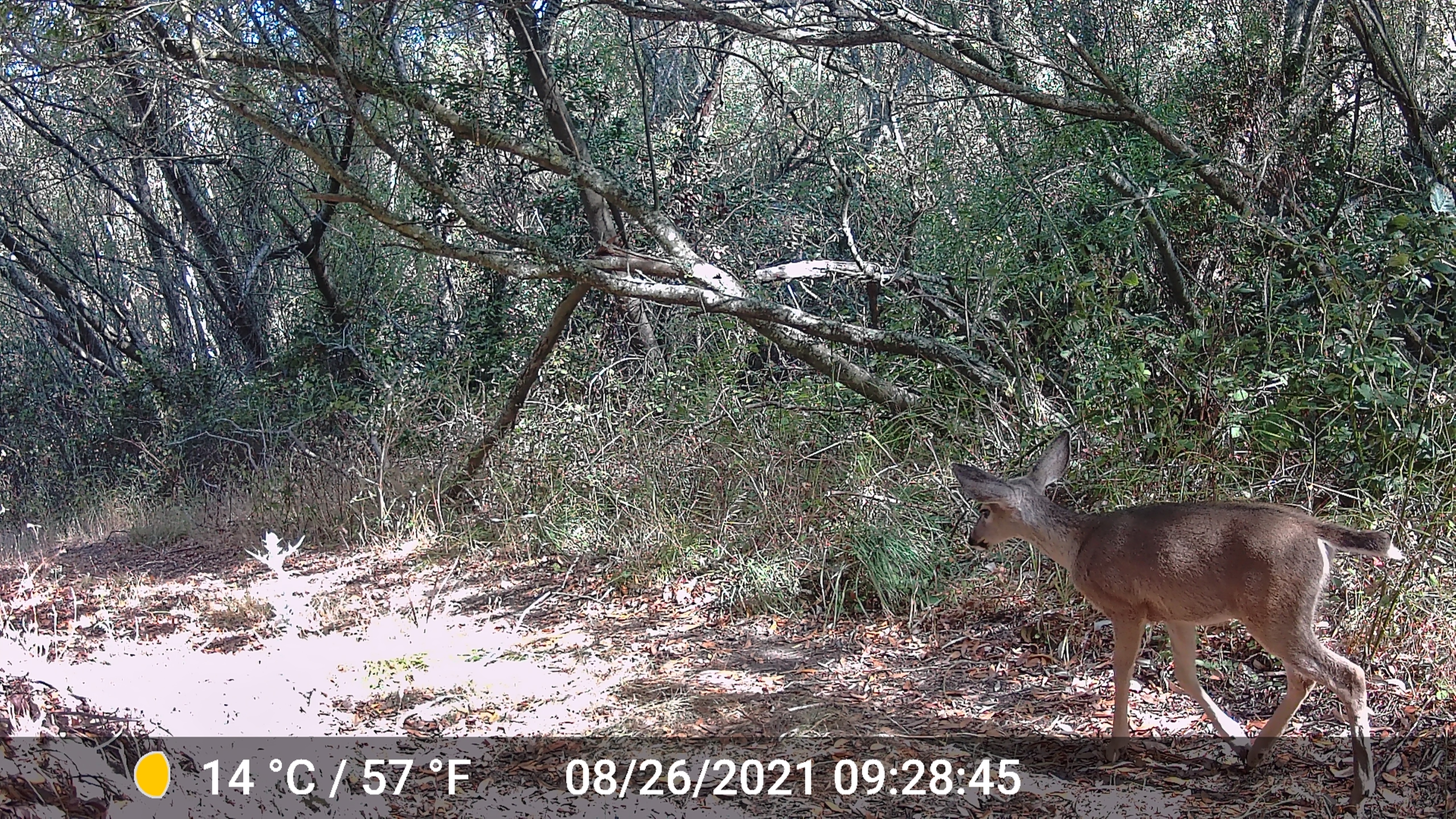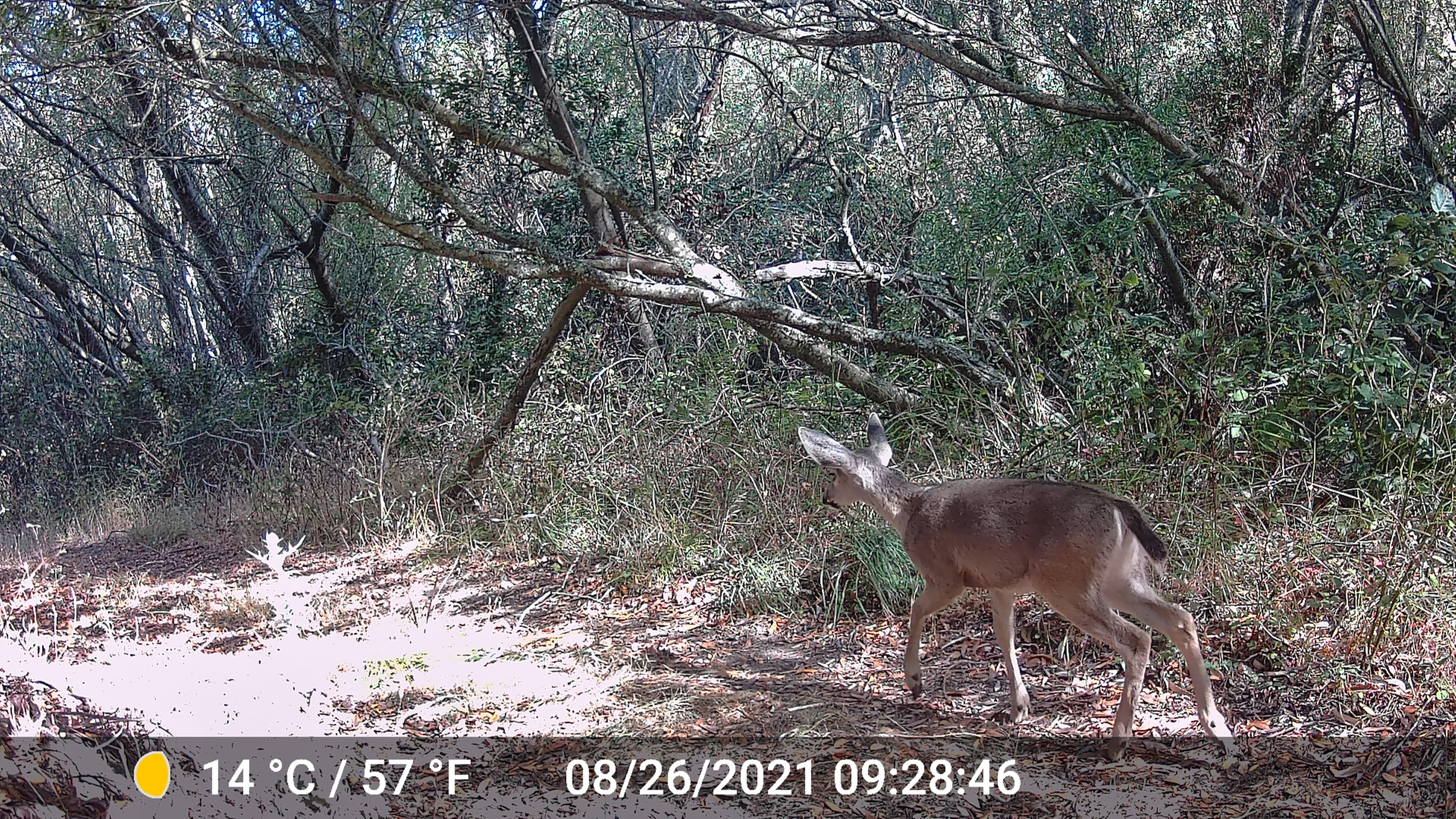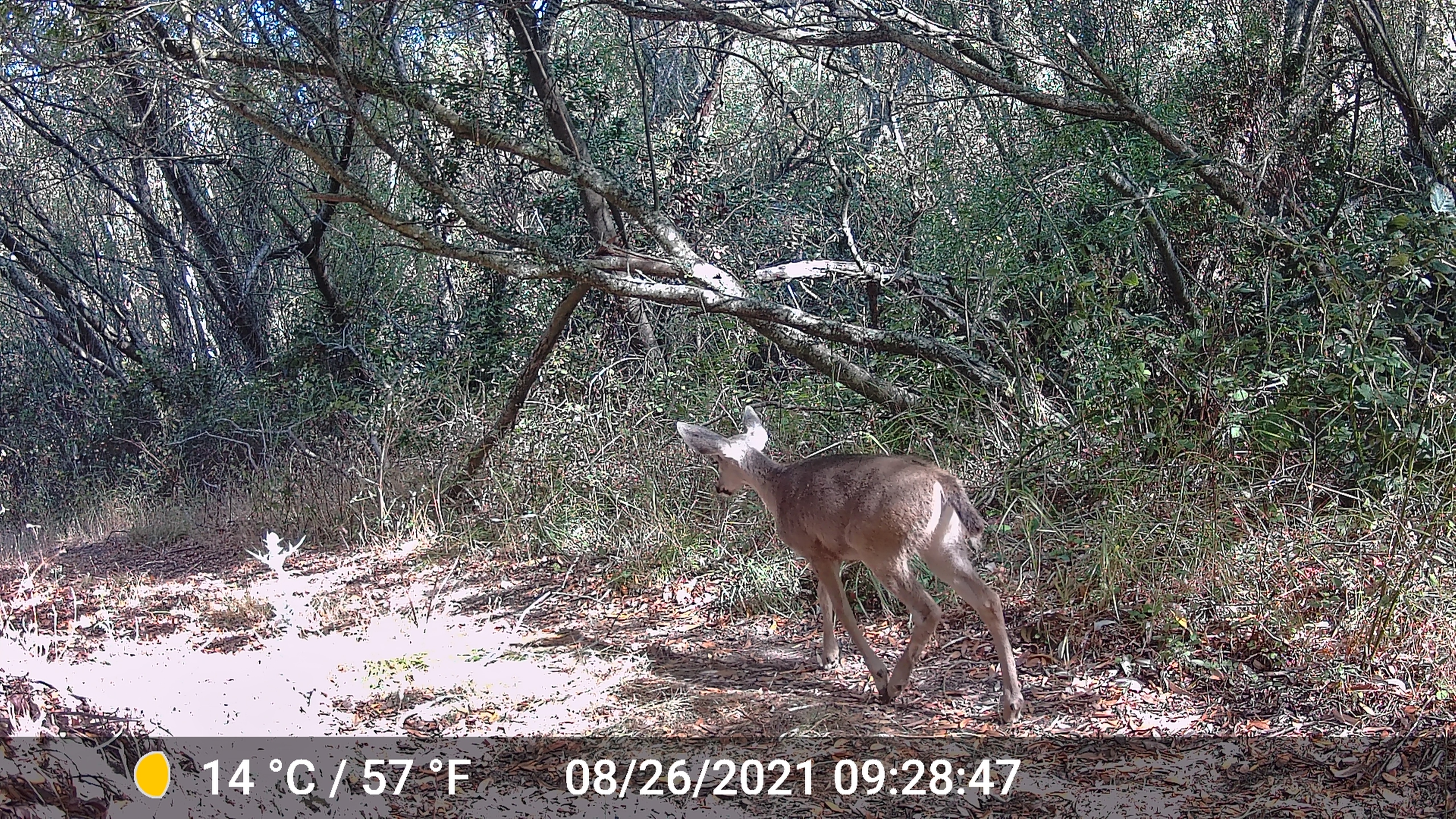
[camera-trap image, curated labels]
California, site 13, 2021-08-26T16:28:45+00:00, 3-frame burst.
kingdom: Animalia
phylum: Chordata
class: Mammalia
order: Artiodactyla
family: Cervidae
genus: Odocoileus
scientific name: Odocoileus hemionus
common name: mule deer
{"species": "mule deer (Odocoileus hemionus)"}